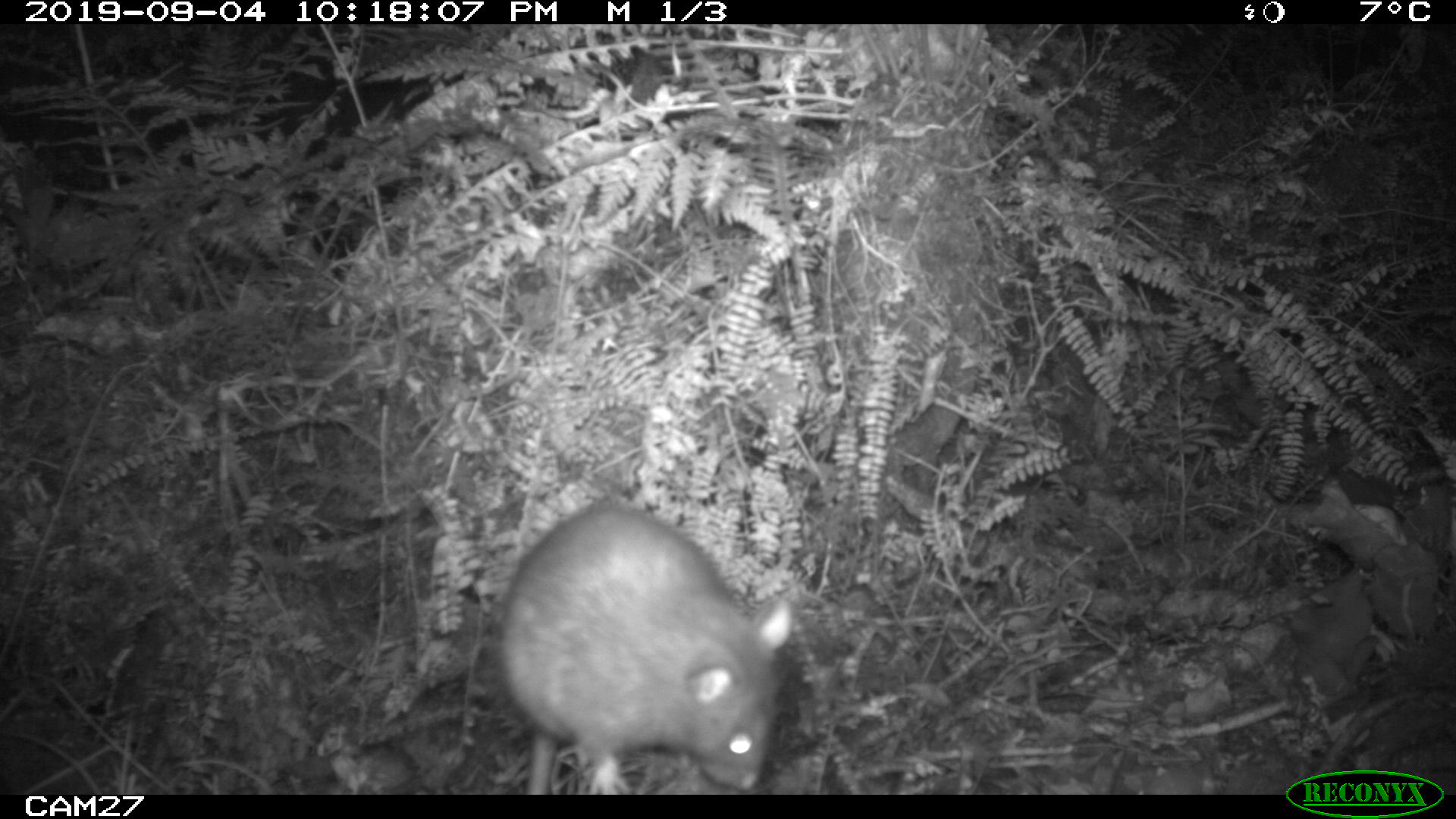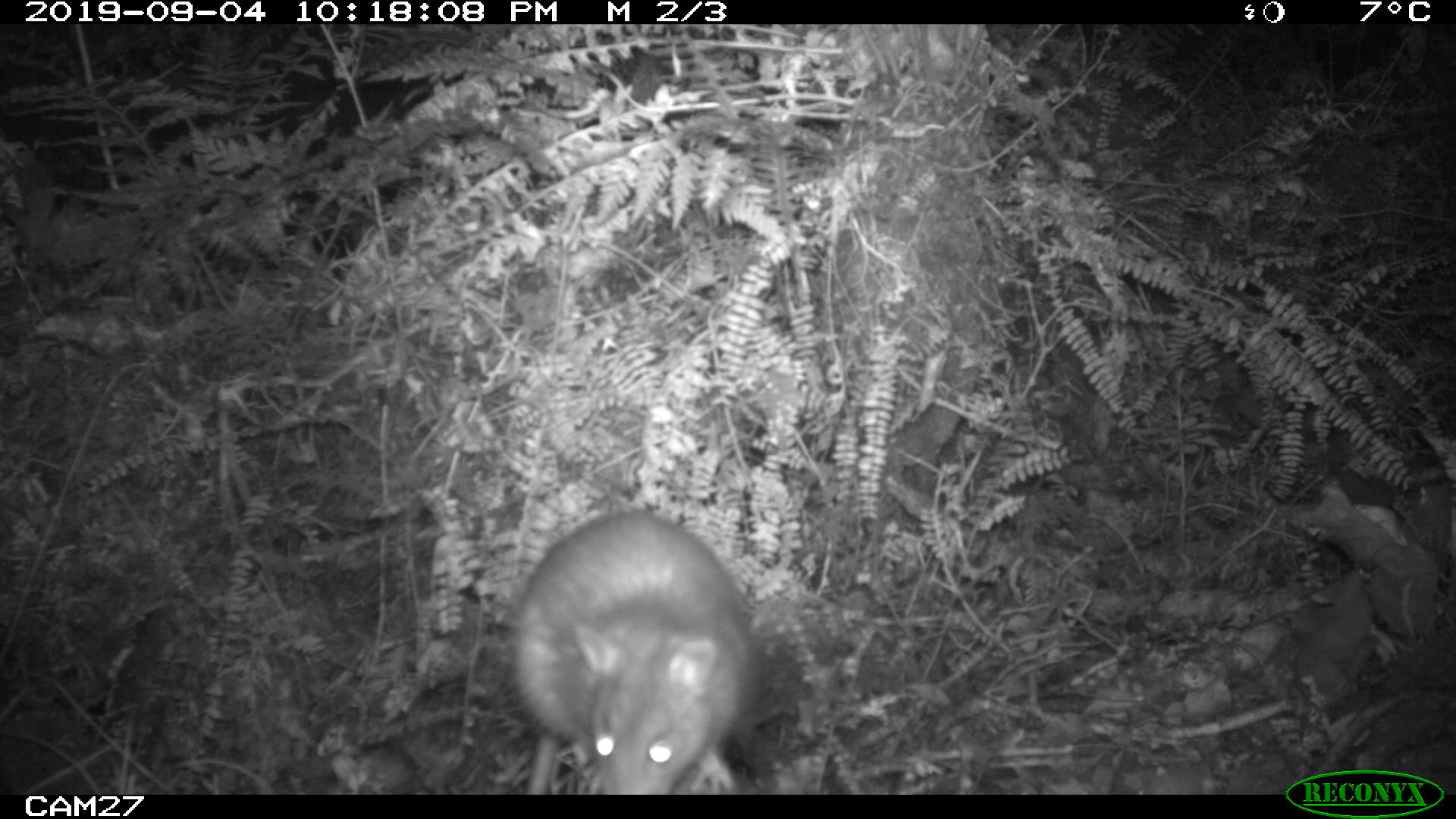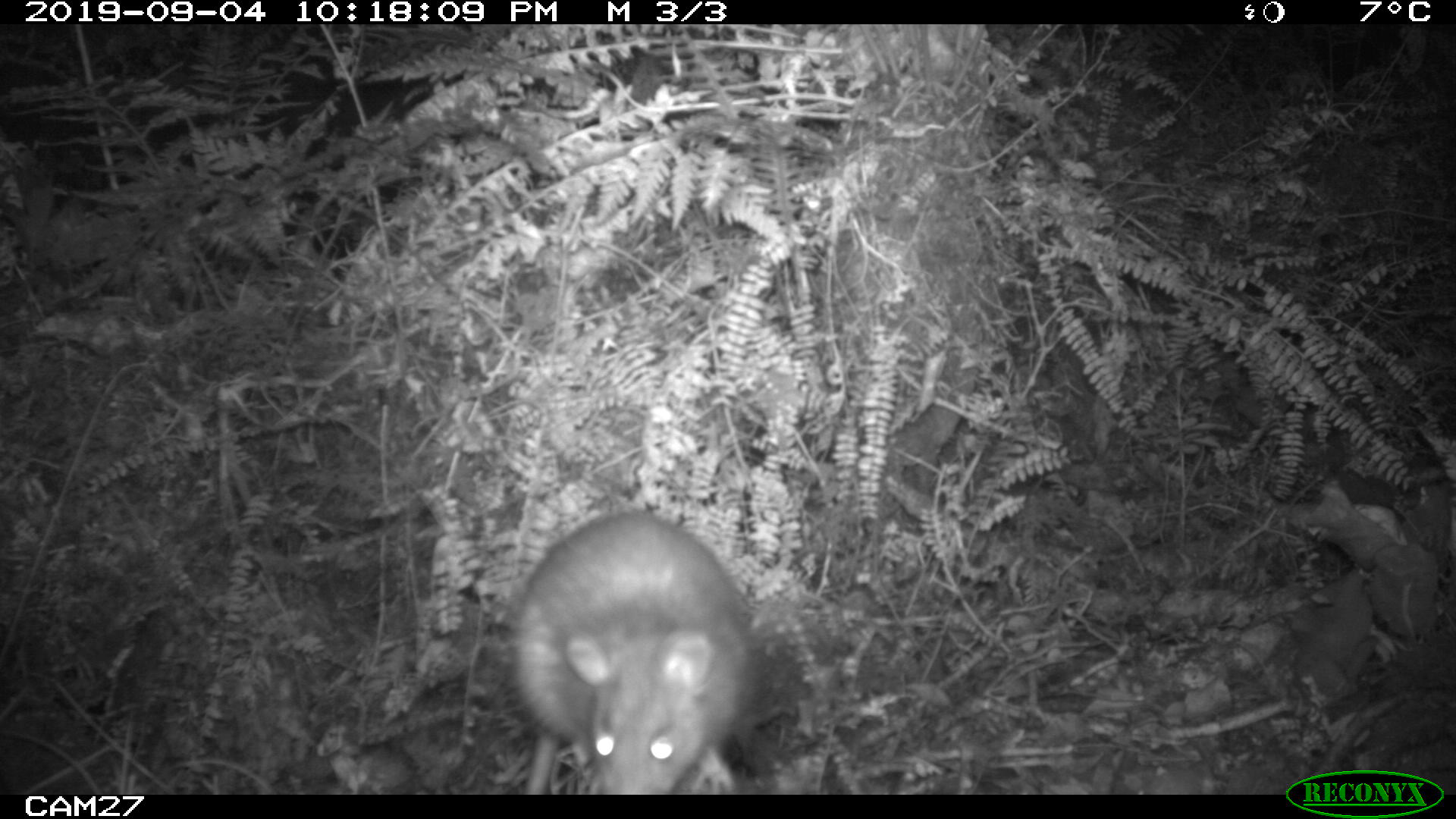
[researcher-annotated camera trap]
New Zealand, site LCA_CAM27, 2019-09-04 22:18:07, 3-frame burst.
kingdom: Animalia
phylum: Chordata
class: Mammalia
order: Rodentia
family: Muridae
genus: Rattus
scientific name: Rattus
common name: rat